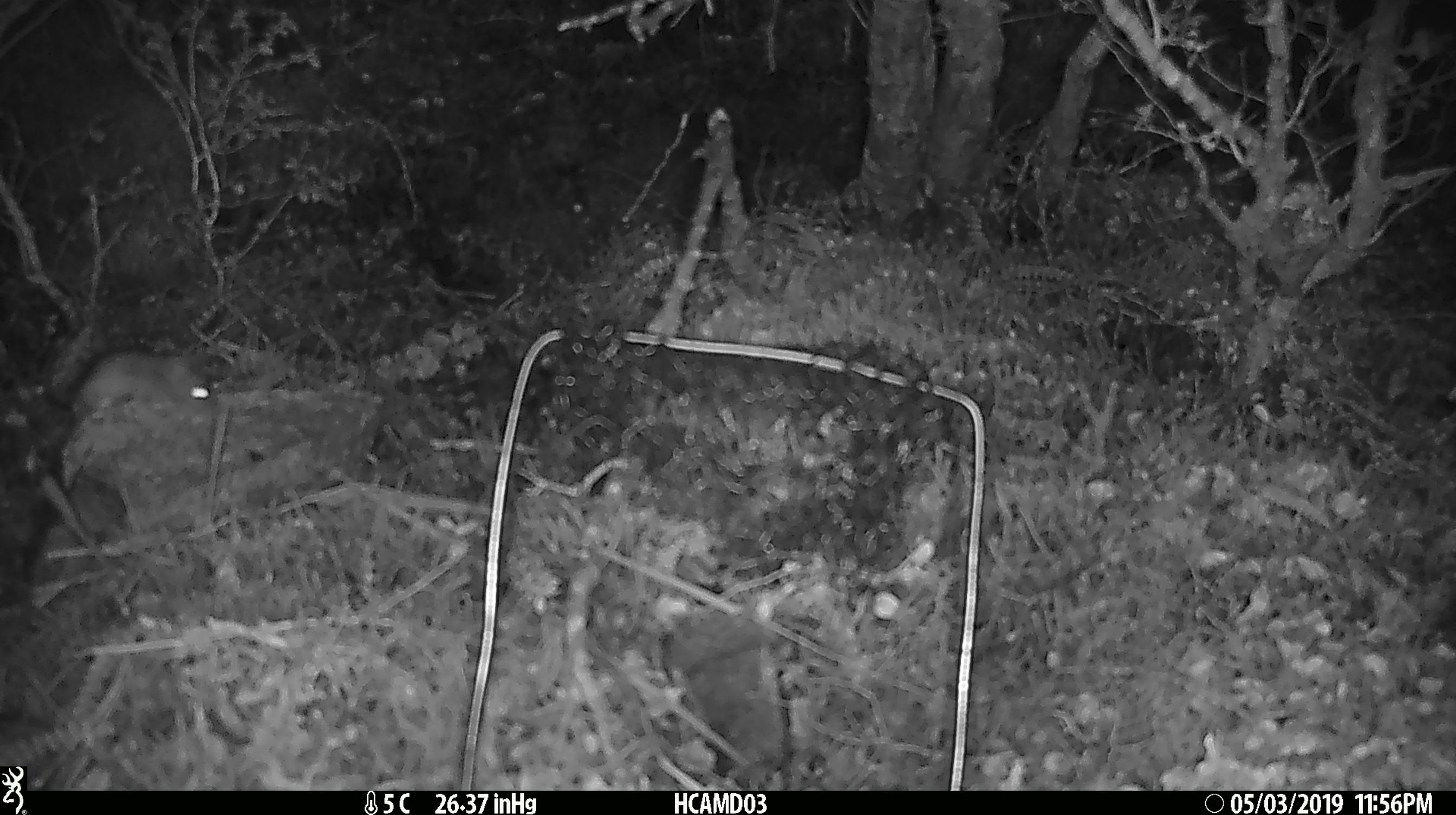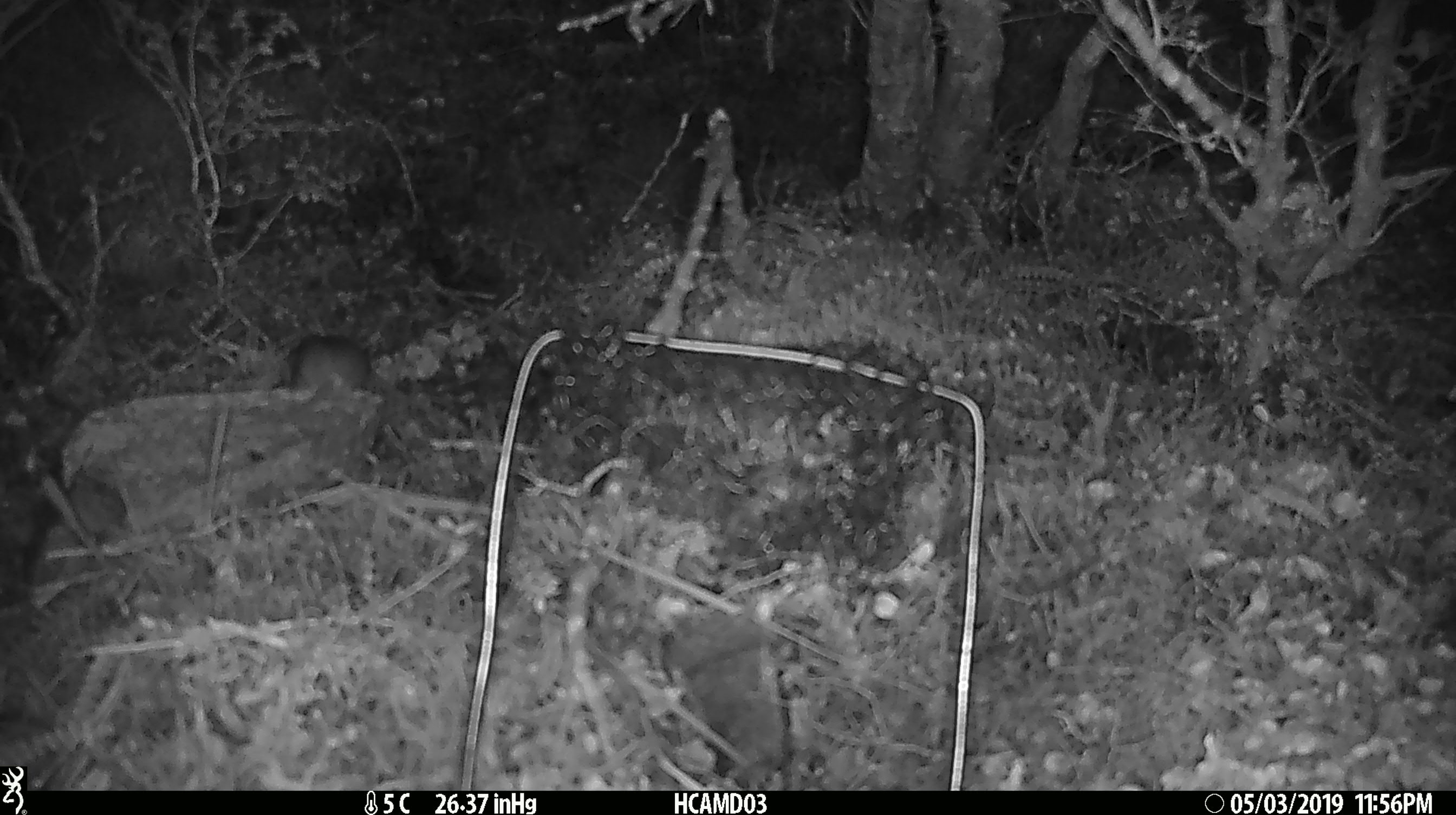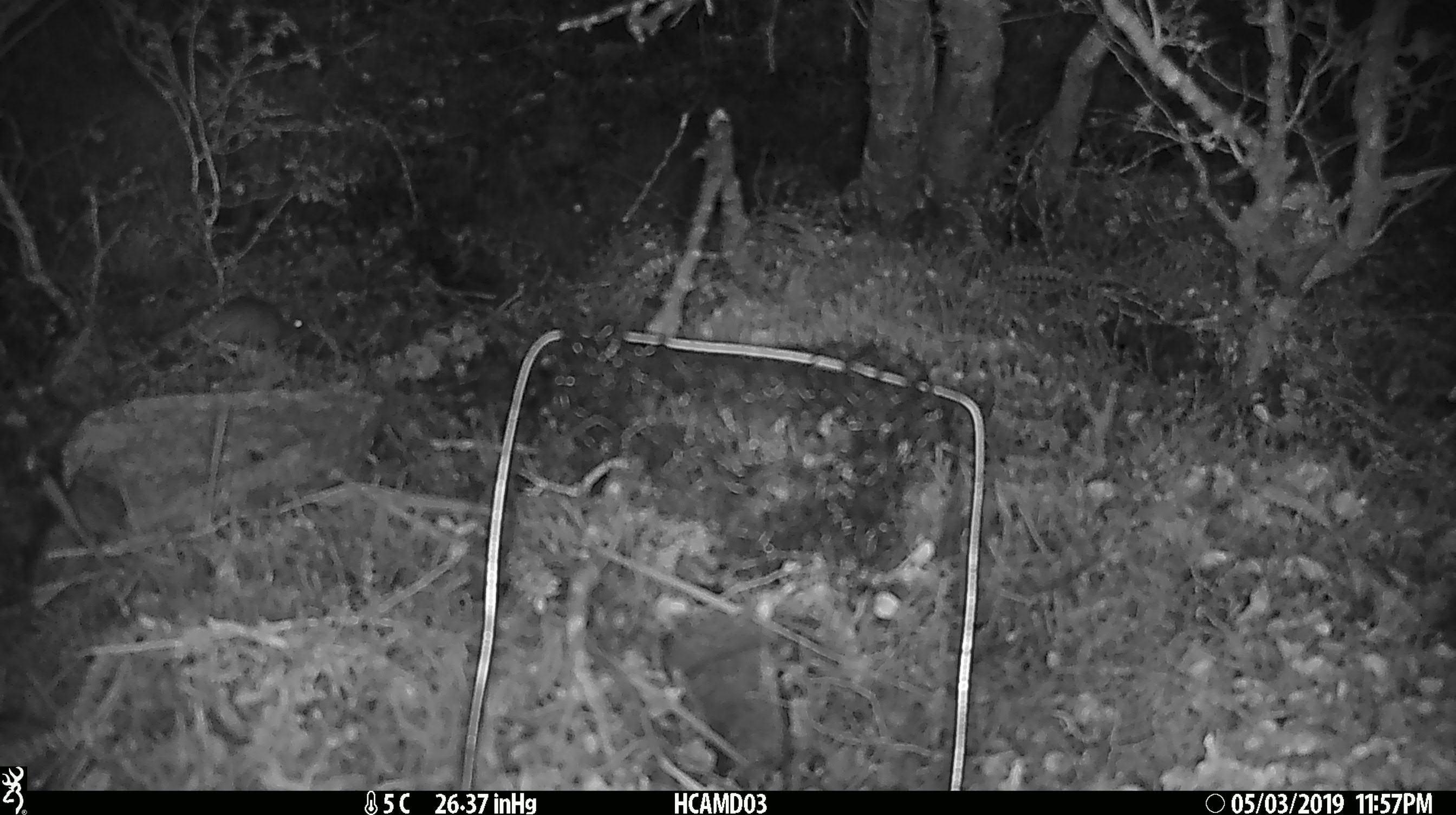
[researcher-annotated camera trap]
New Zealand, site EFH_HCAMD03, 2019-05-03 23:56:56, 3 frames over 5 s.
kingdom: Animalia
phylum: Chordata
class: Mammalia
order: Rodentia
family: Muridae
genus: Mus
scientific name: Mus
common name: mouse